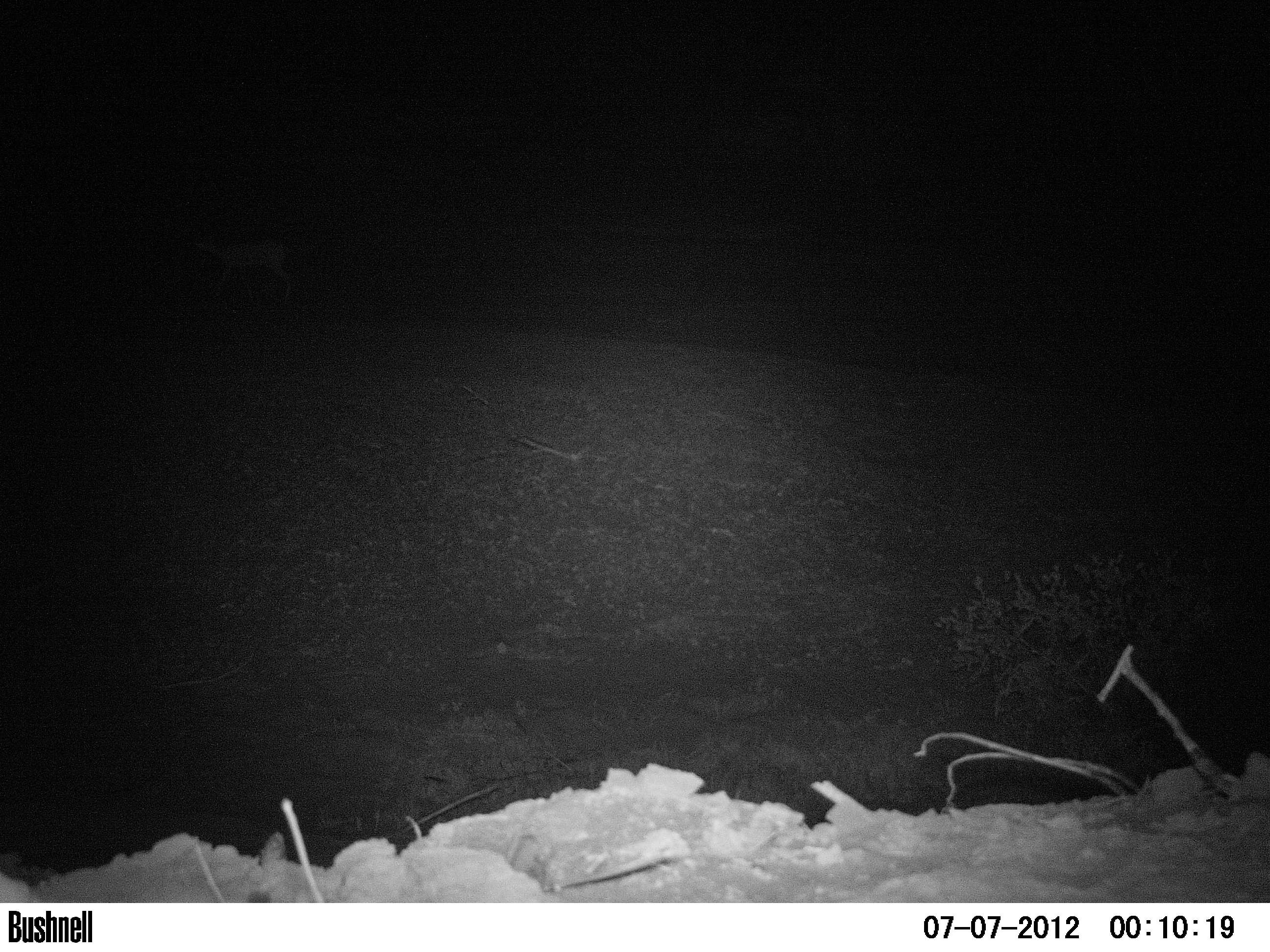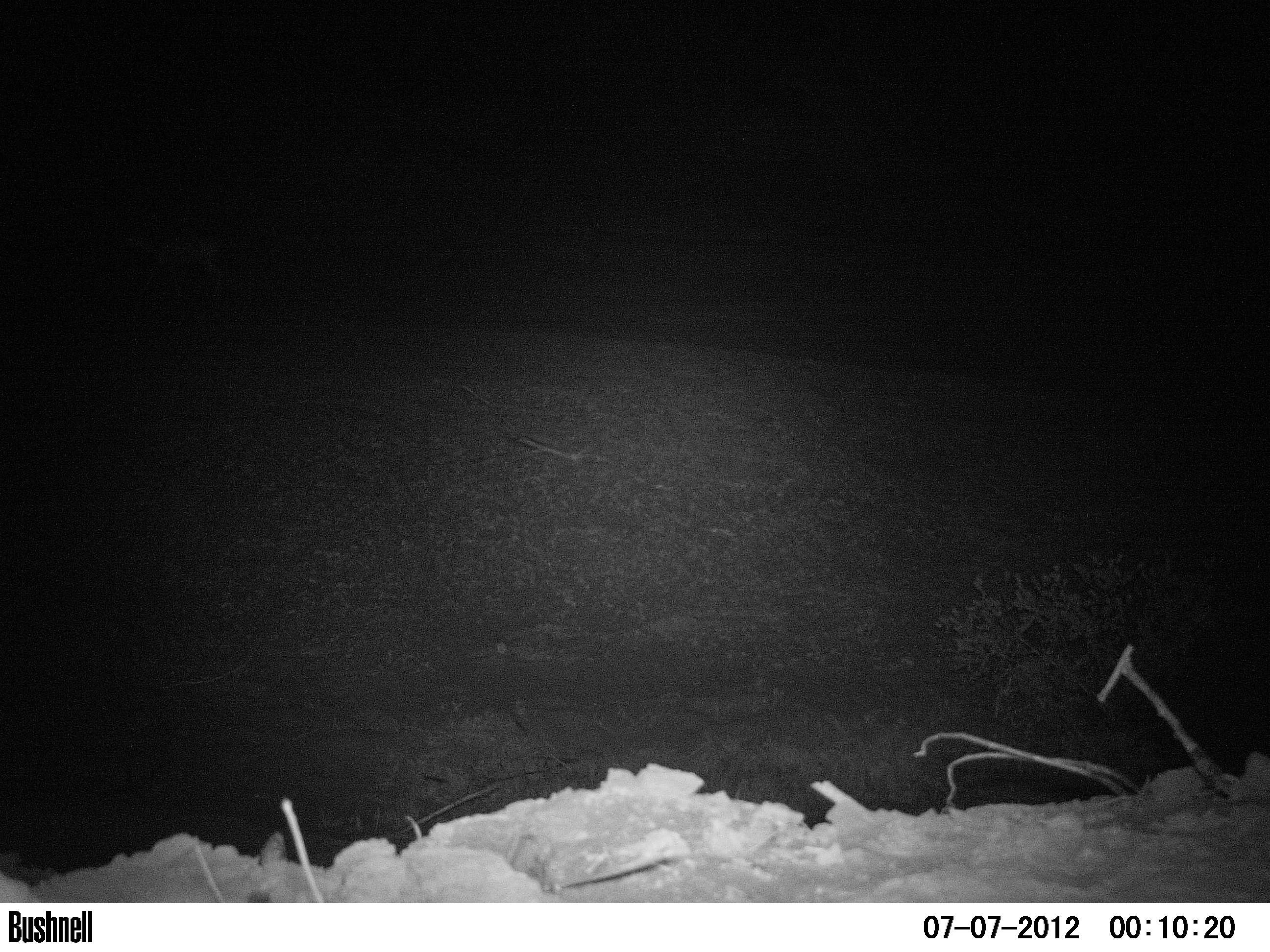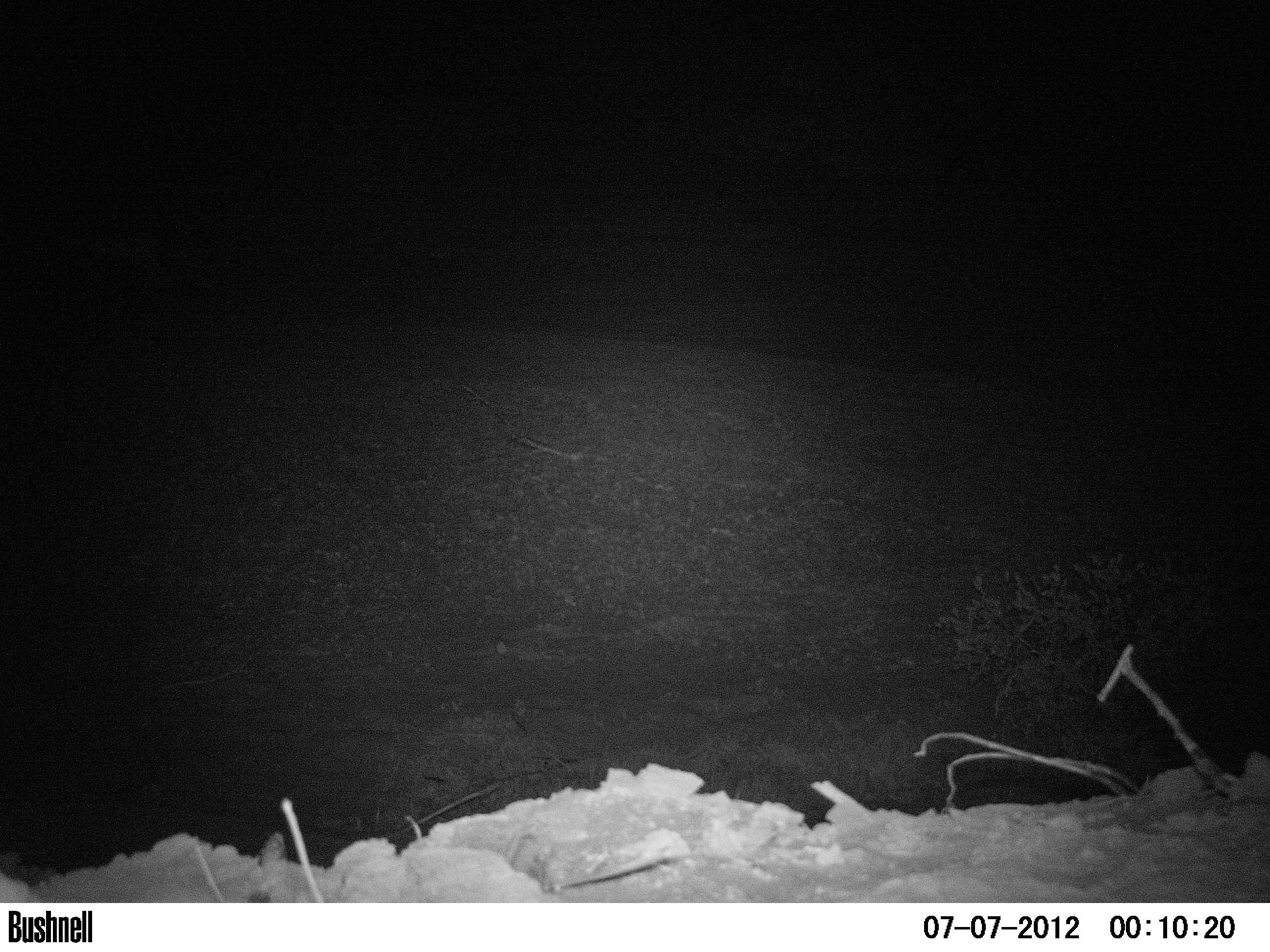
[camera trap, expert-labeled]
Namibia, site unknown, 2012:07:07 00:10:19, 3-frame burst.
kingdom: Animalia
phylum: Chordata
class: Mammalia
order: Artiodactyla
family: Bovidae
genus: Raphicerus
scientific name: Raphicerus campestris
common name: steenbok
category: raphiceros campestris